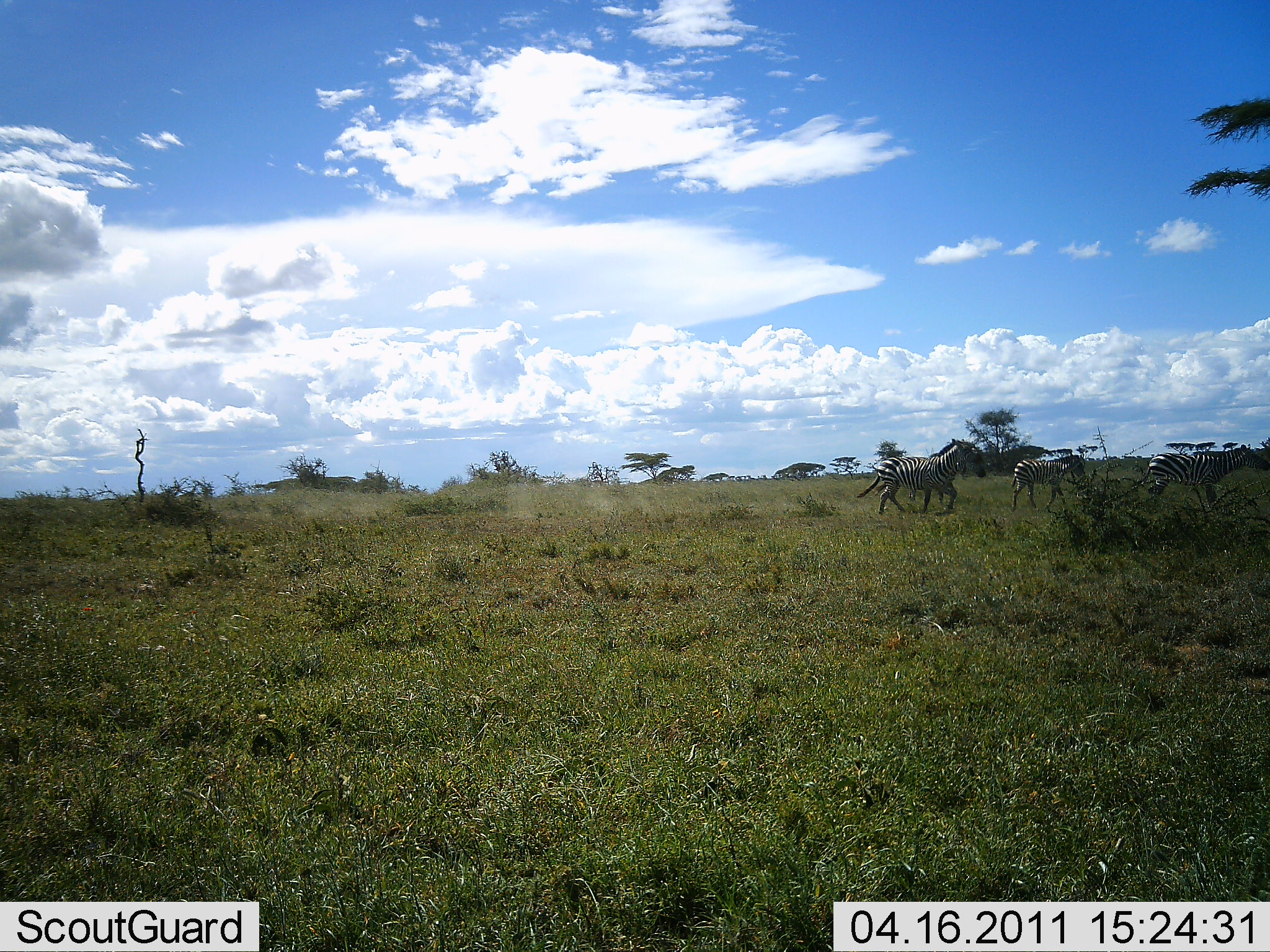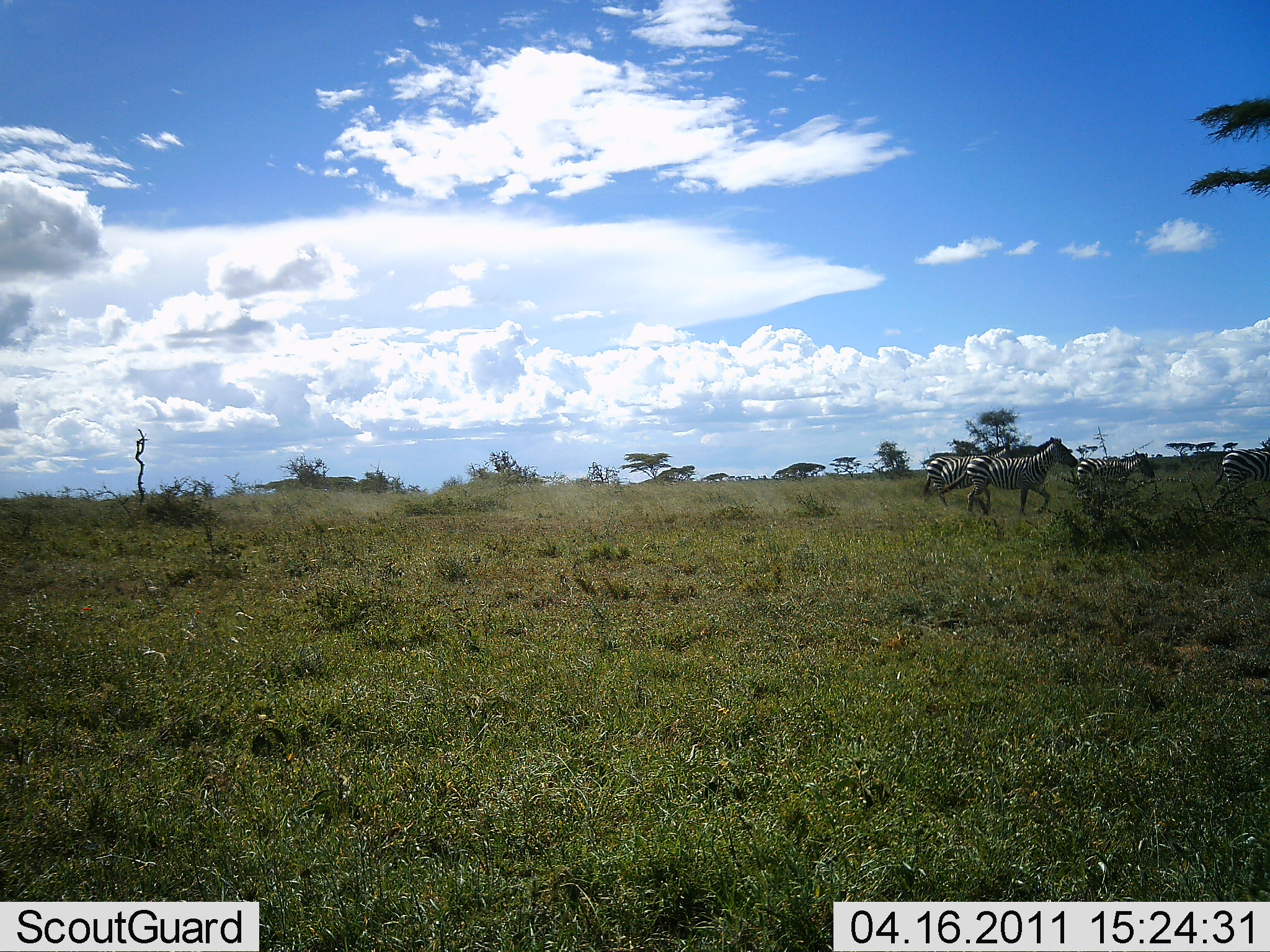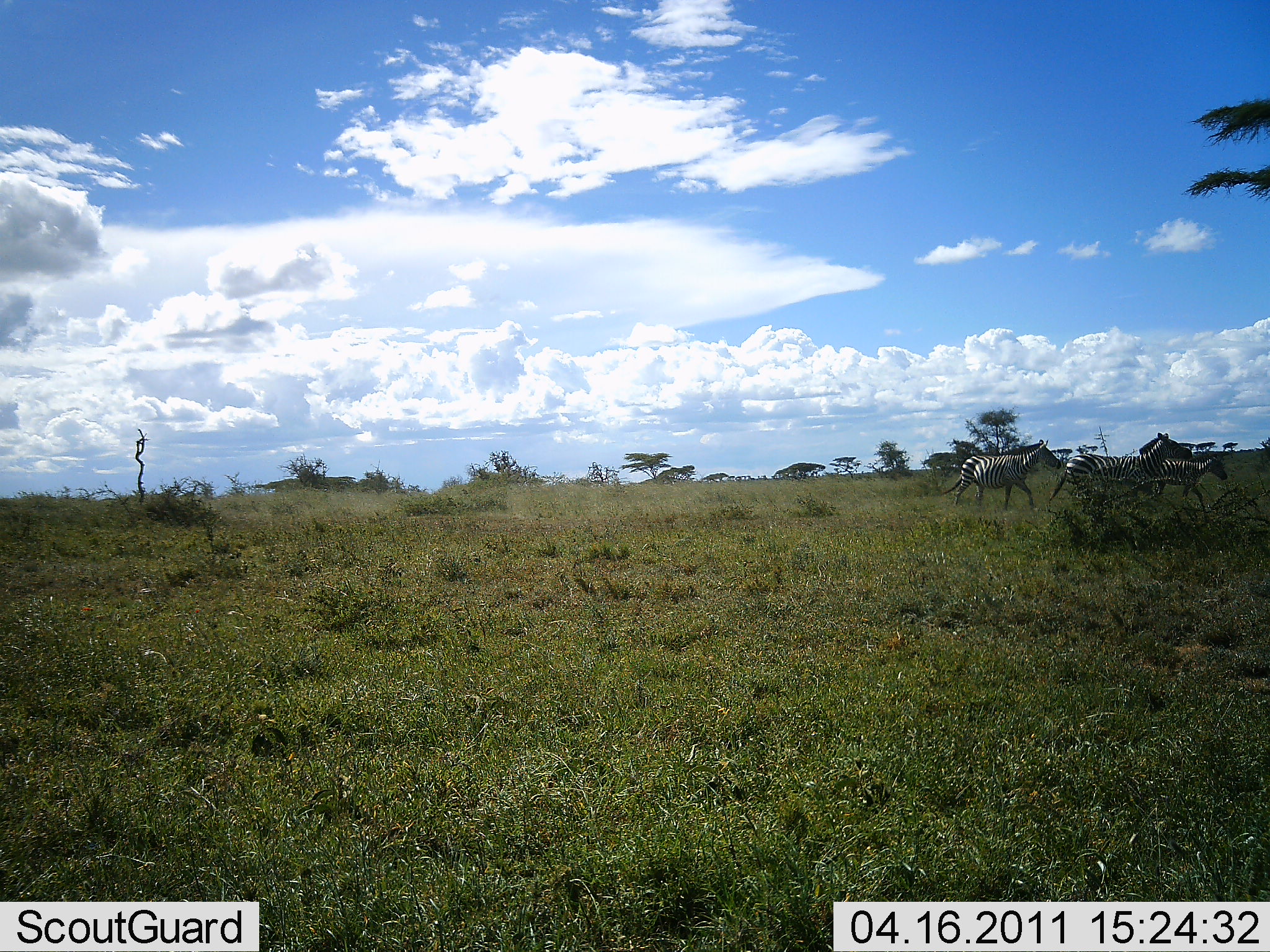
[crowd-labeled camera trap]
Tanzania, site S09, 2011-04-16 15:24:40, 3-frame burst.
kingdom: Animalia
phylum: Chordata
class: Mammalia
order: Perissodactyla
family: Equidae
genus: Equus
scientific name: Equus quagga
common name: plains zebra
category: zebra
Zebra (plains zebra) (Equus quagga), count 4. Behavior (volunteer vote fractions): standing 0%, resting 0%, moving 100%, interacting 0%. Young present (vote fraction): 15%. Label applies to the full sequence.